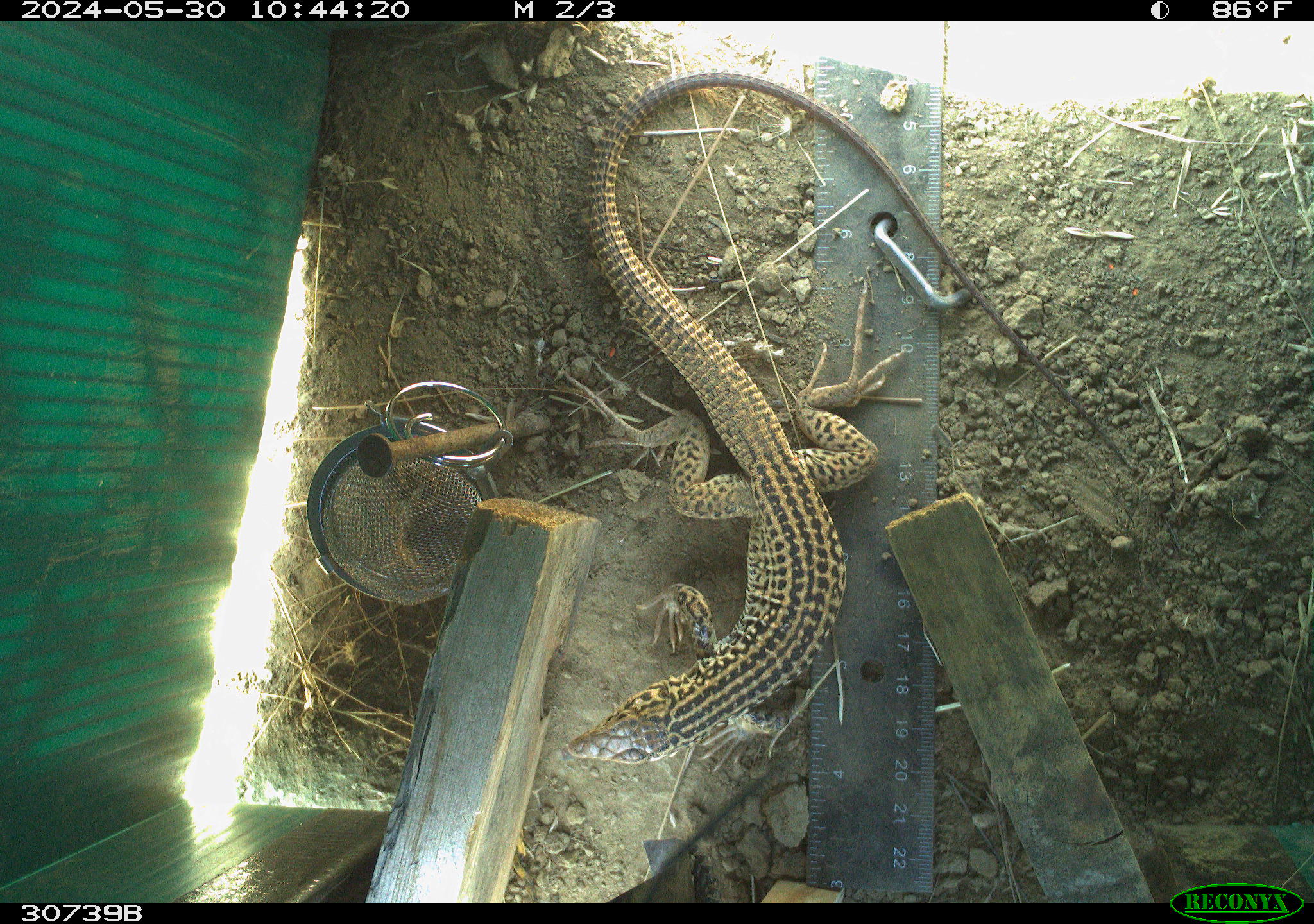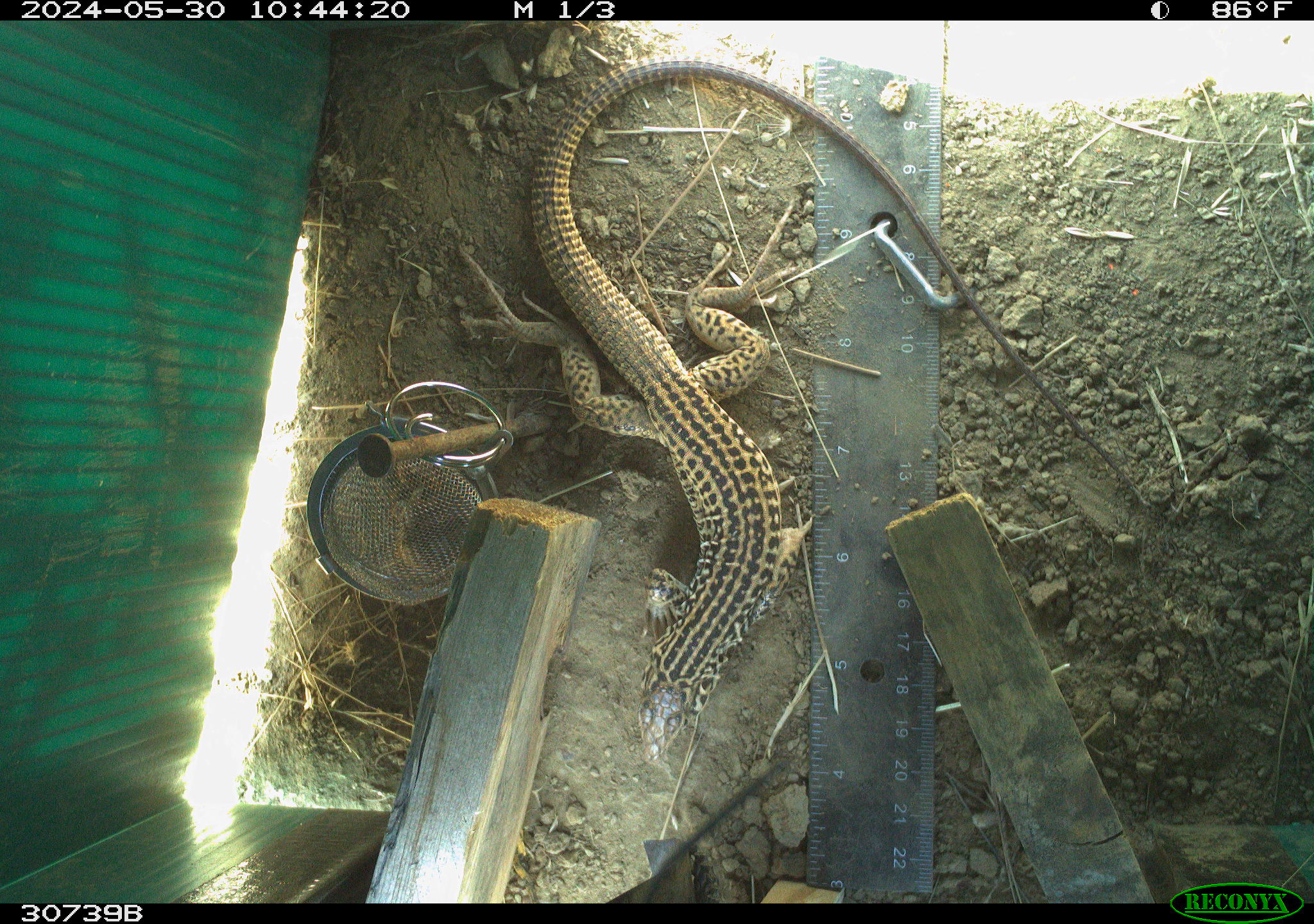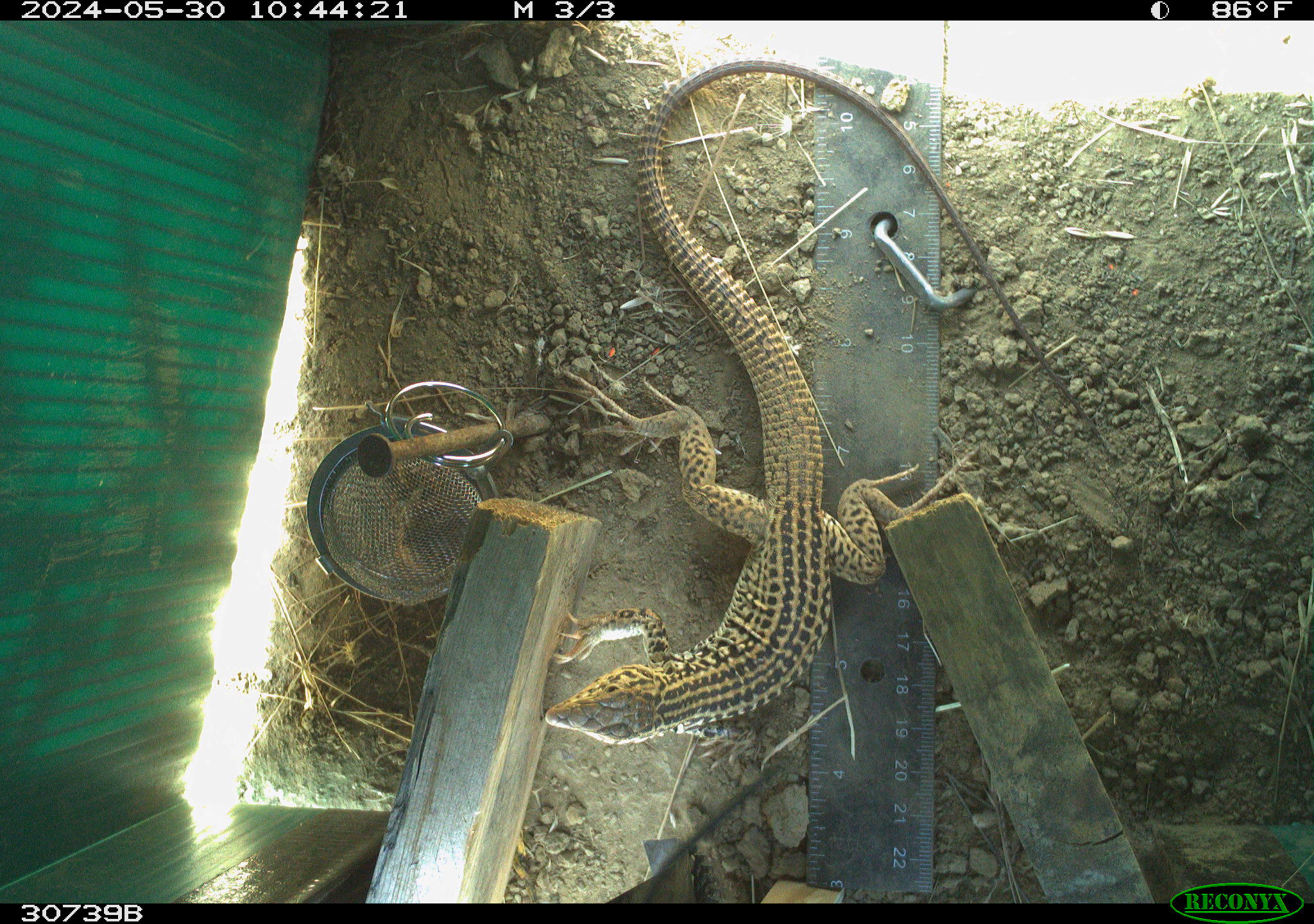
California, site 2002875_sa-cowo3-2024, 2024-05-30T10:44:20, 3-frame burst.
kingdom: Animalia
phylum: Chordata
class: Reptilia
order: Squamata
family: Teiidae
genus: Aspidoscelis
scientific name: Aspidoscelis tigris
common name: western whiptail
Western whiptail (Aspidoscelis tigris).